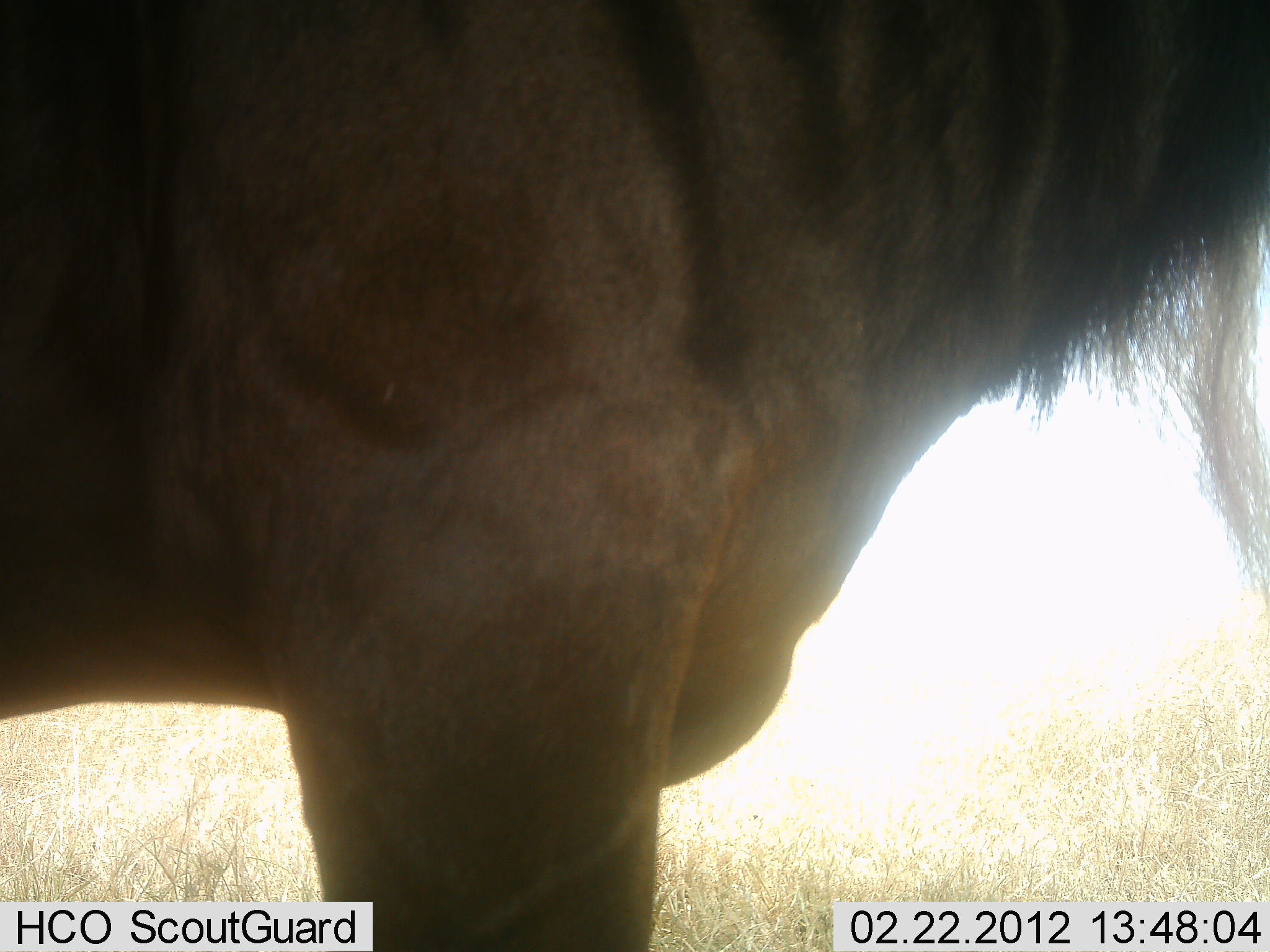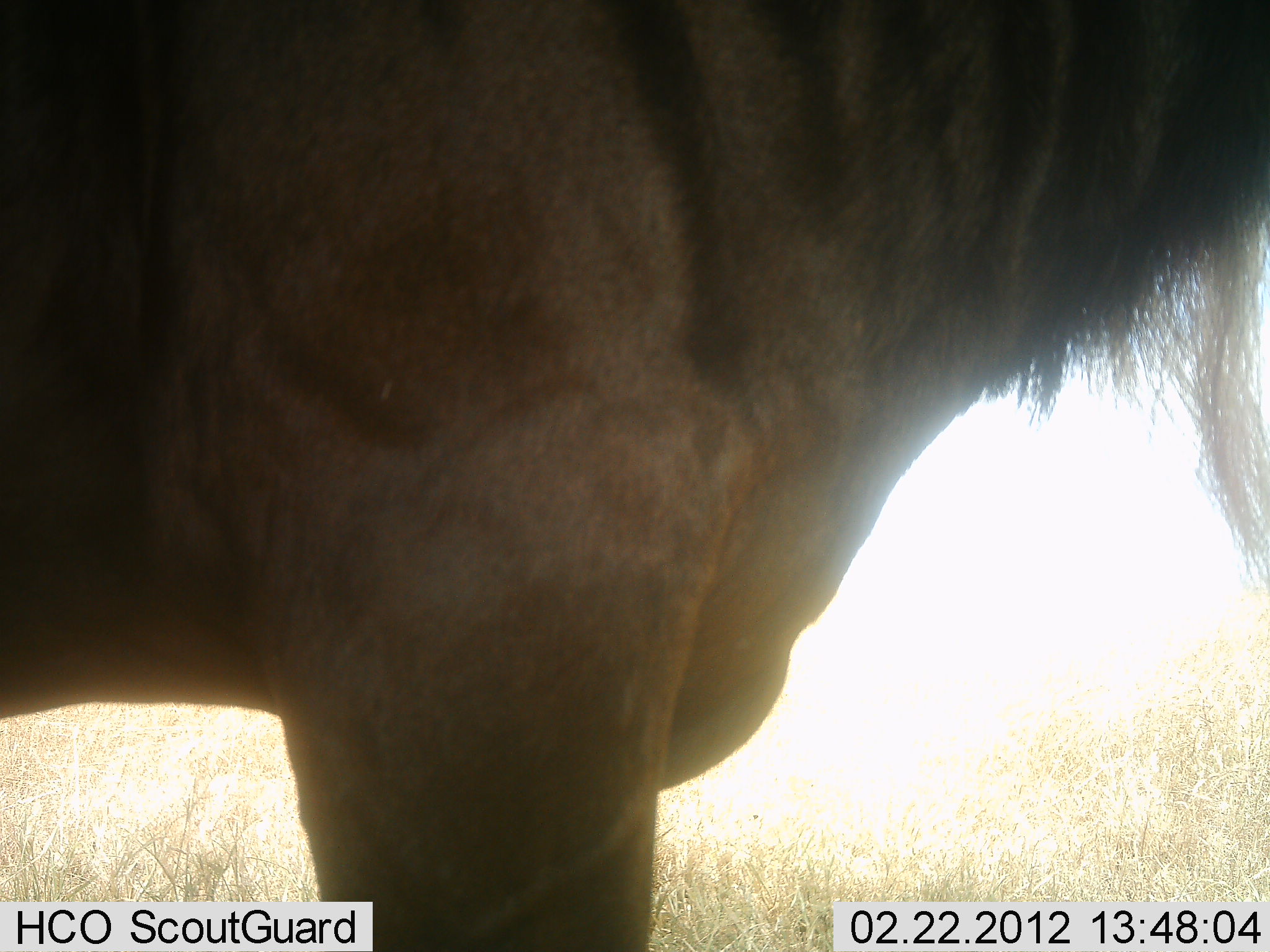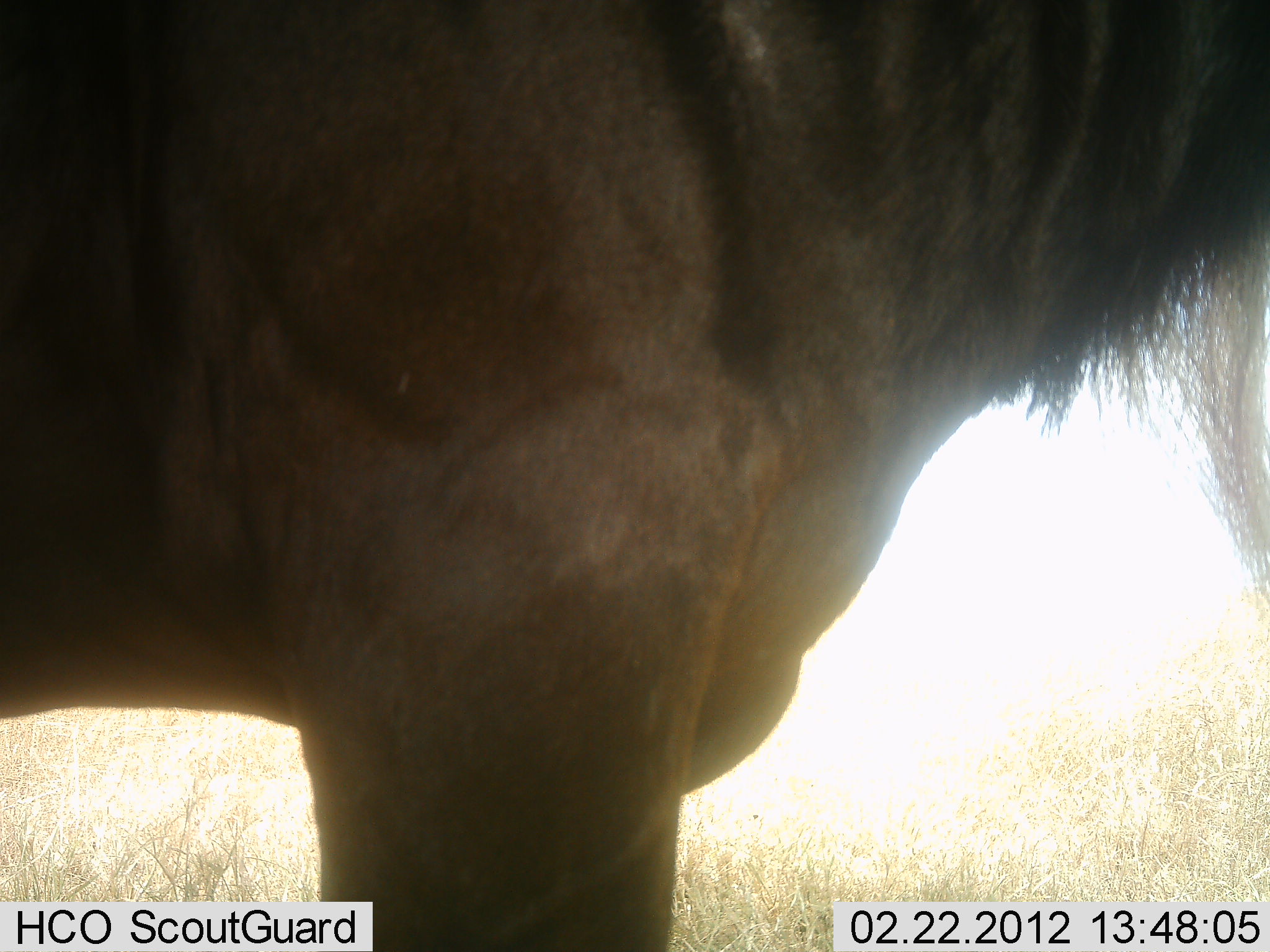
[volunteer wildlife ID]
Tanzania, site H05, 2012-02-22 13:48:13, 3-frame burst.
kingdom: Animalia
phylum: Chordata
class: Mammalia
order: Artiodactyla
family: Bovidae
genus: Connochaetes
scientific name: Connochaetes taurinus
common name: blue wildebeest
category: wildebeest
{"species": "wildebeest (blue wildebeest) (Connochaetes taurinus)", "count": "1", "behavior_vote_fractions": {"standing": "93%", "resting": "0%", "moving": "0%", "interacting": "7%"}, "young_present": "0%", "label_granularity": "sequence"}